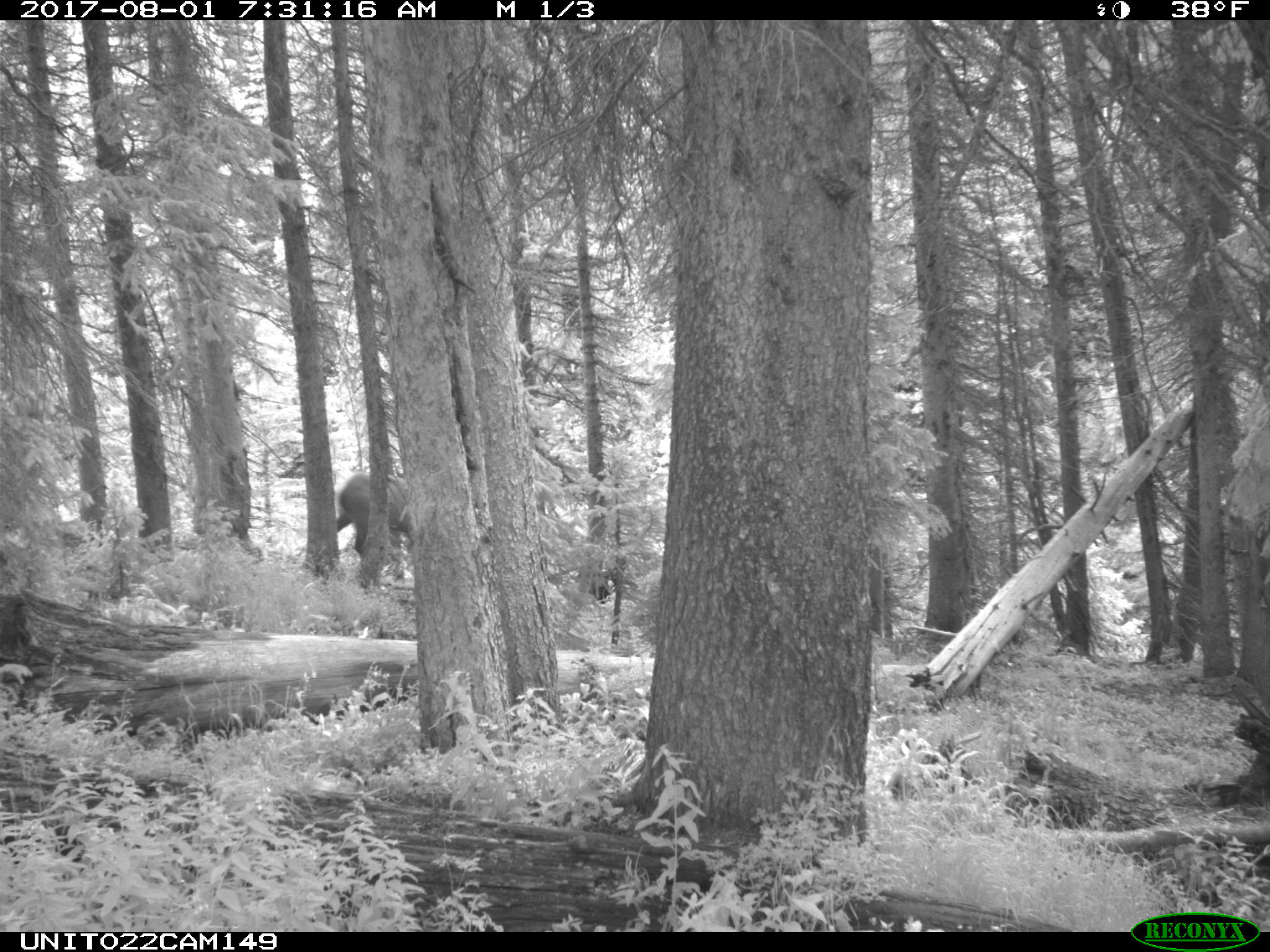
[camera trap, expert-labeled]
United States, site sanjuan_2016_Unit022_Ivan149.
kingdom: Animalia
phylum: Chordata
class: Mammalia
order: Artiodactyla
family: Cervidae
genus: Cervus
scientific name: Cervus elaphus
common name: red deer